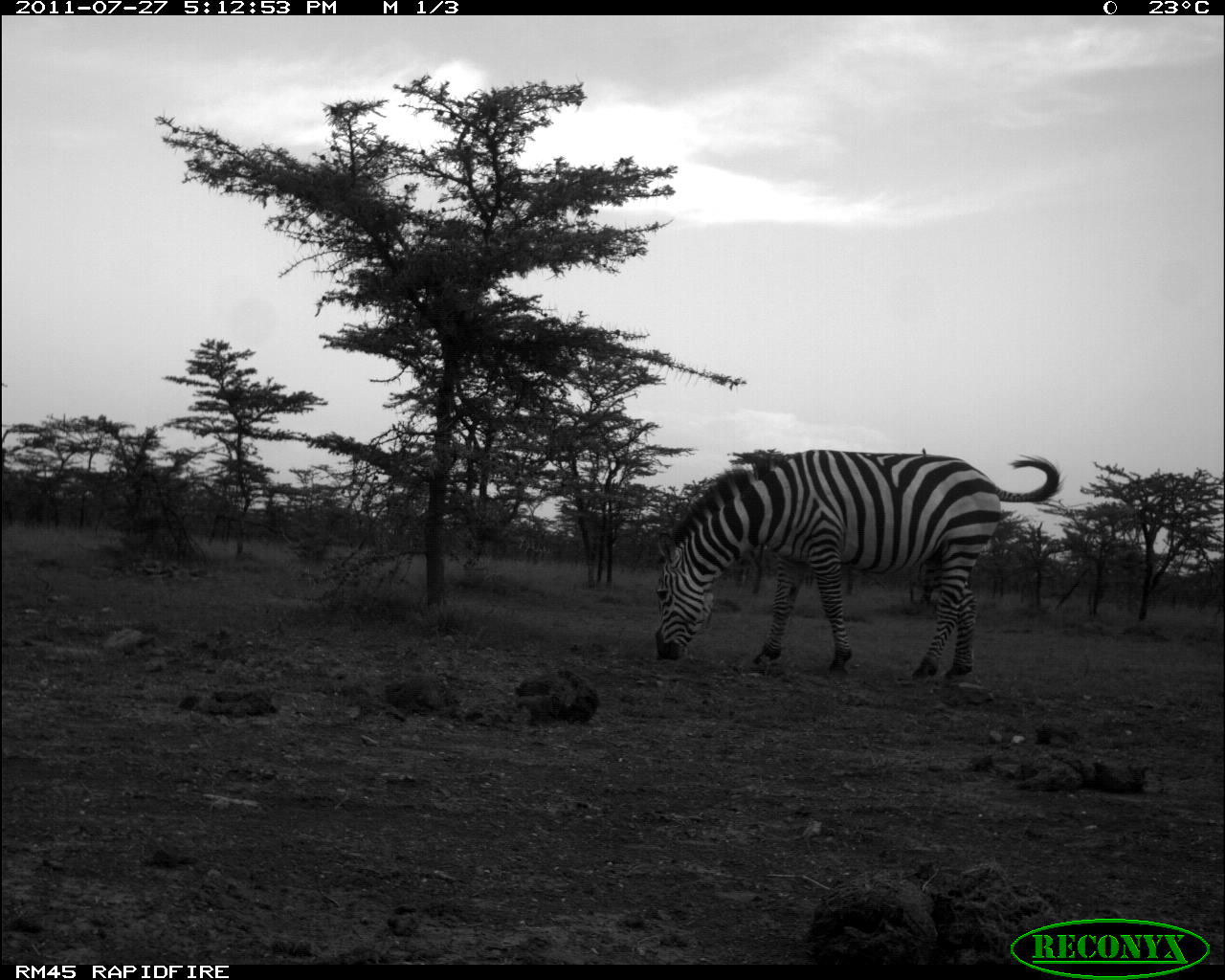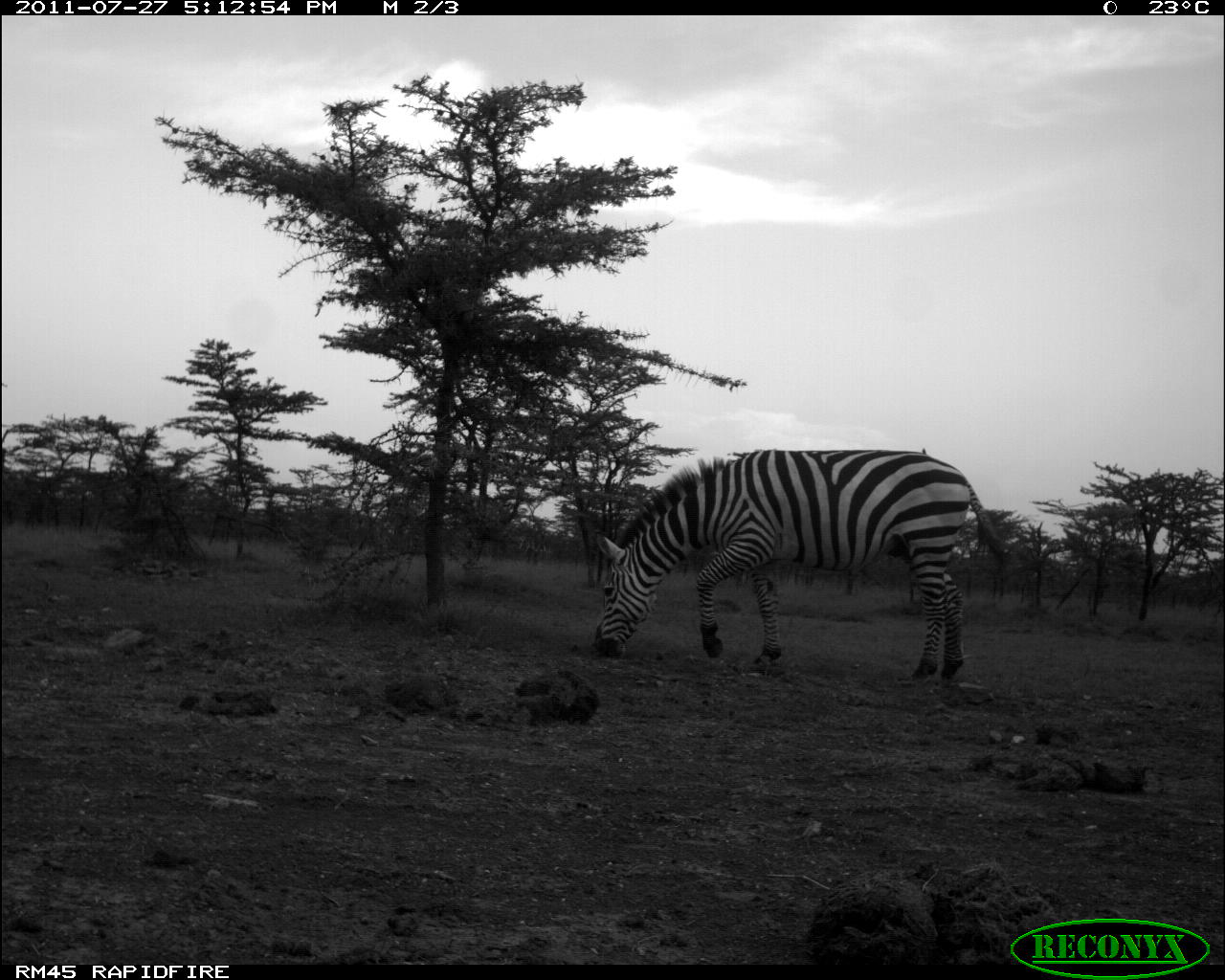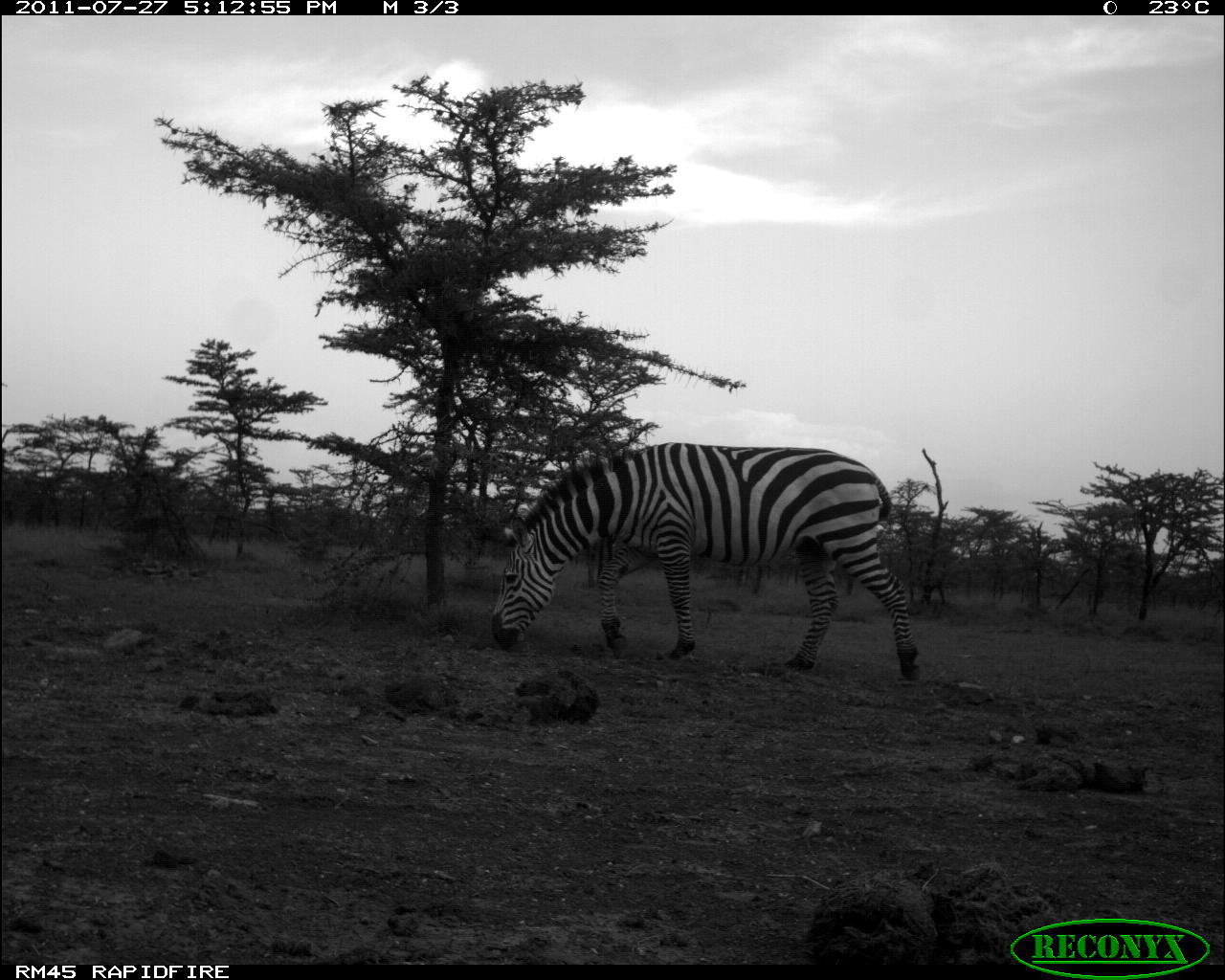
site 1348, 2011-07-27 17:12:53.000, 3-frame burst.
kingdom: Animalia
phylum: Chordata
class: Mammalia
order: Perissodactyla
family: Equidae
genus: Equus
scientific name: Equus quagga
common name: plains zebra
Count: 1.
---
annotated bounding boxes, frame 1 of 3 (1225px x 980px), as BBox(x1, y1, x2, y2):
equus quagga: BBox(651, 447, 1063, 684)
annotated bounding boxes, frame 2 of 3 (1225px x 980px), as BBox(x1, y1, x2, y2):
equus quagga: BBox(586, 446, 1014, 689)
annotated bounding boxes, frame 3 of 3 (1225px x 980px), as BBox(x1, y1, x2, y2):
equus quagga: BBox(486, 440, 922, 684)